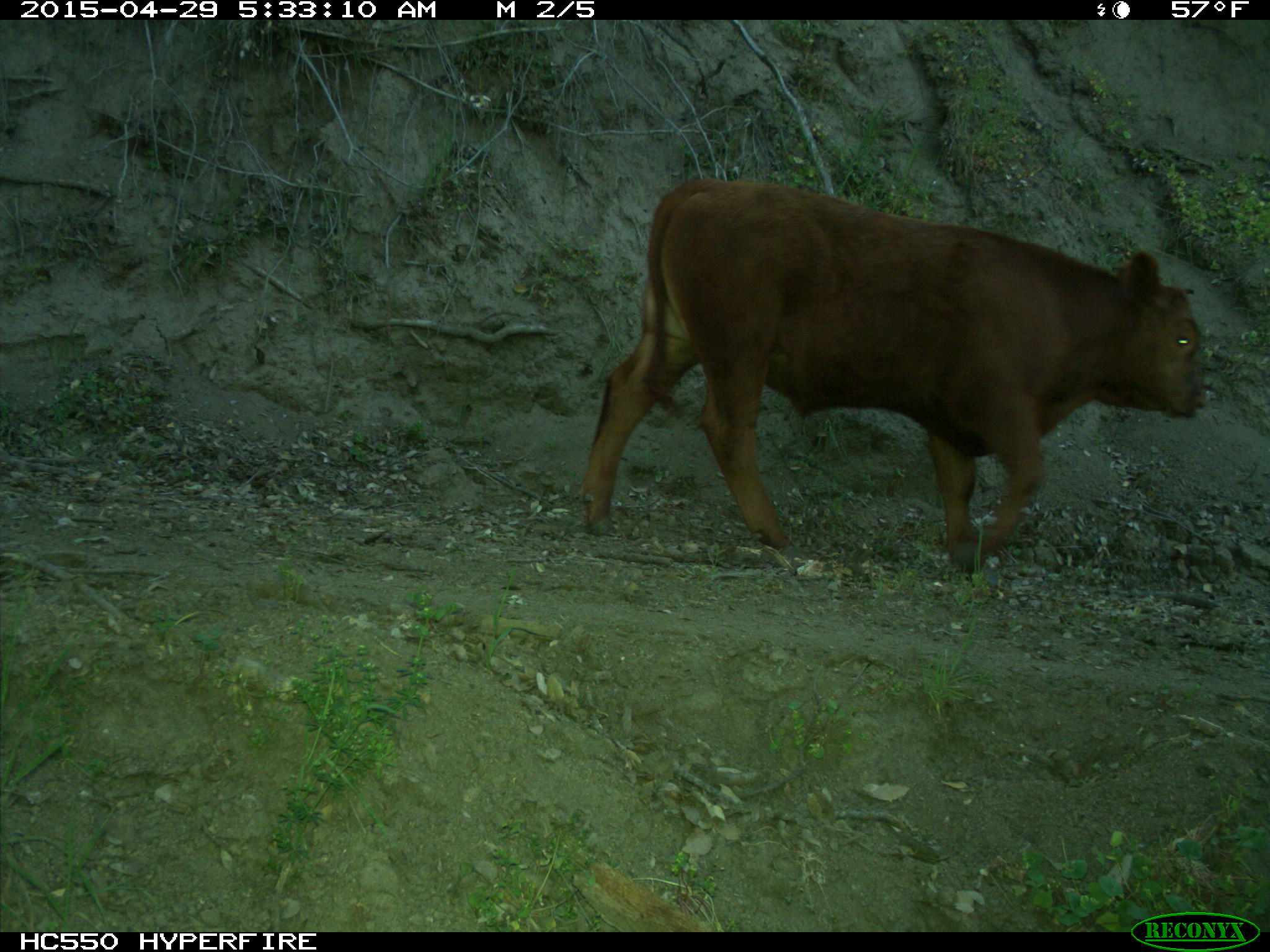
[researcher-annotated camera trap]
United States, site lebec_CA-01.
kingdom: Animalia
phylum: Chordata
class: Mammalia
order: Artiodactyla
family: Bovidae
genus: Bos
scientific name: Bos taurus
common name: domestic cow